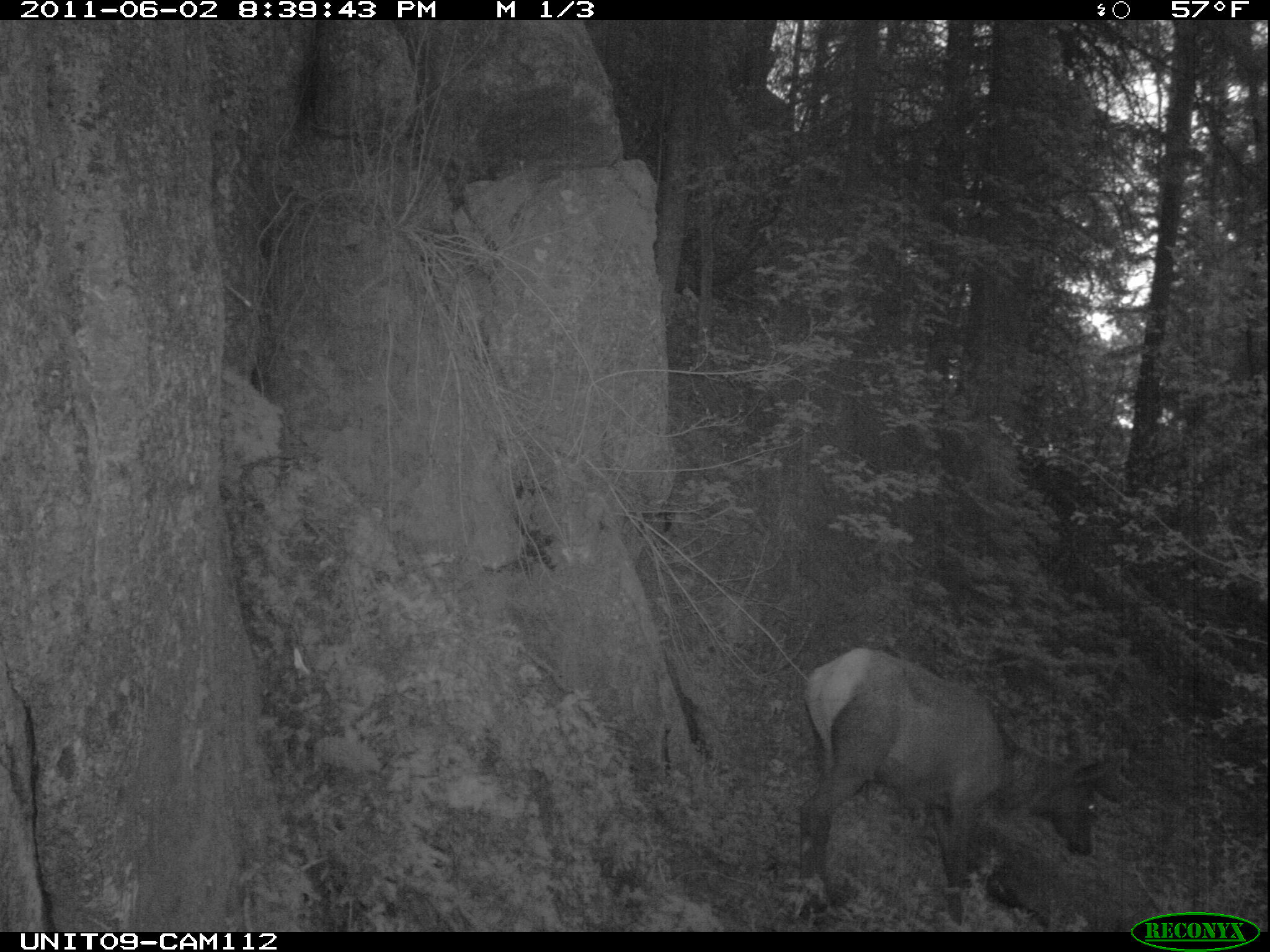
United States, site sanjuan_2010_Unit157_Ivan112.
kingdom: Animalia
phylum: Chordata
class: Mammalia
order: Artiodactyla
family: Cervidae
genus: Cervus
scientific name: Cervus elaphus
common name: red deer